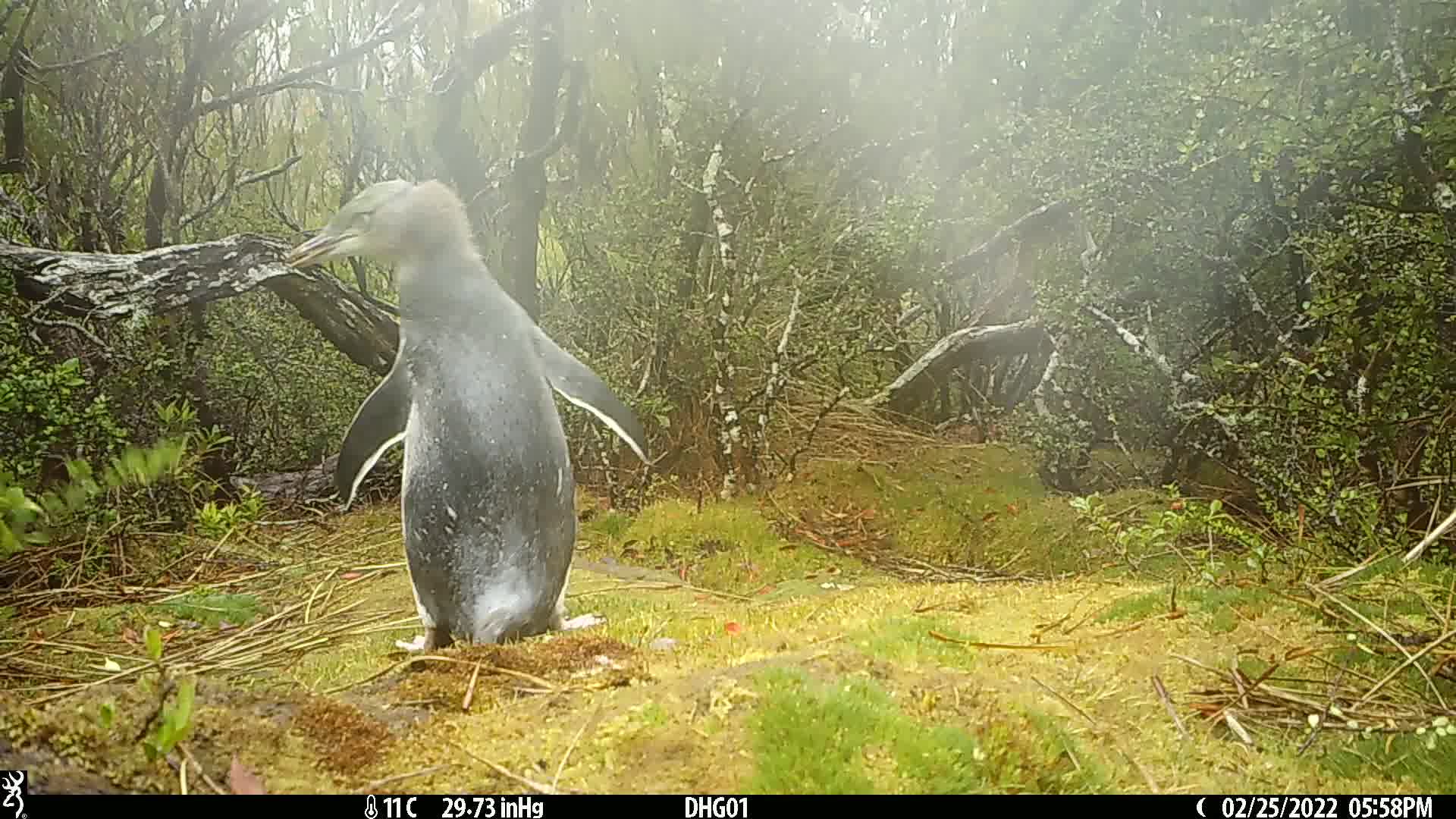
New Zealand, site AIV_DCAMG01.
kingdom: Animalia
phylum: Chordata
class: Aves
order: Sphenisciformes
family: Spheniscidae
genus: Megadyptes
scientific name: Megadyptes antipodes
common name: yellow-eyed penguin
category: yellow eyed penguin